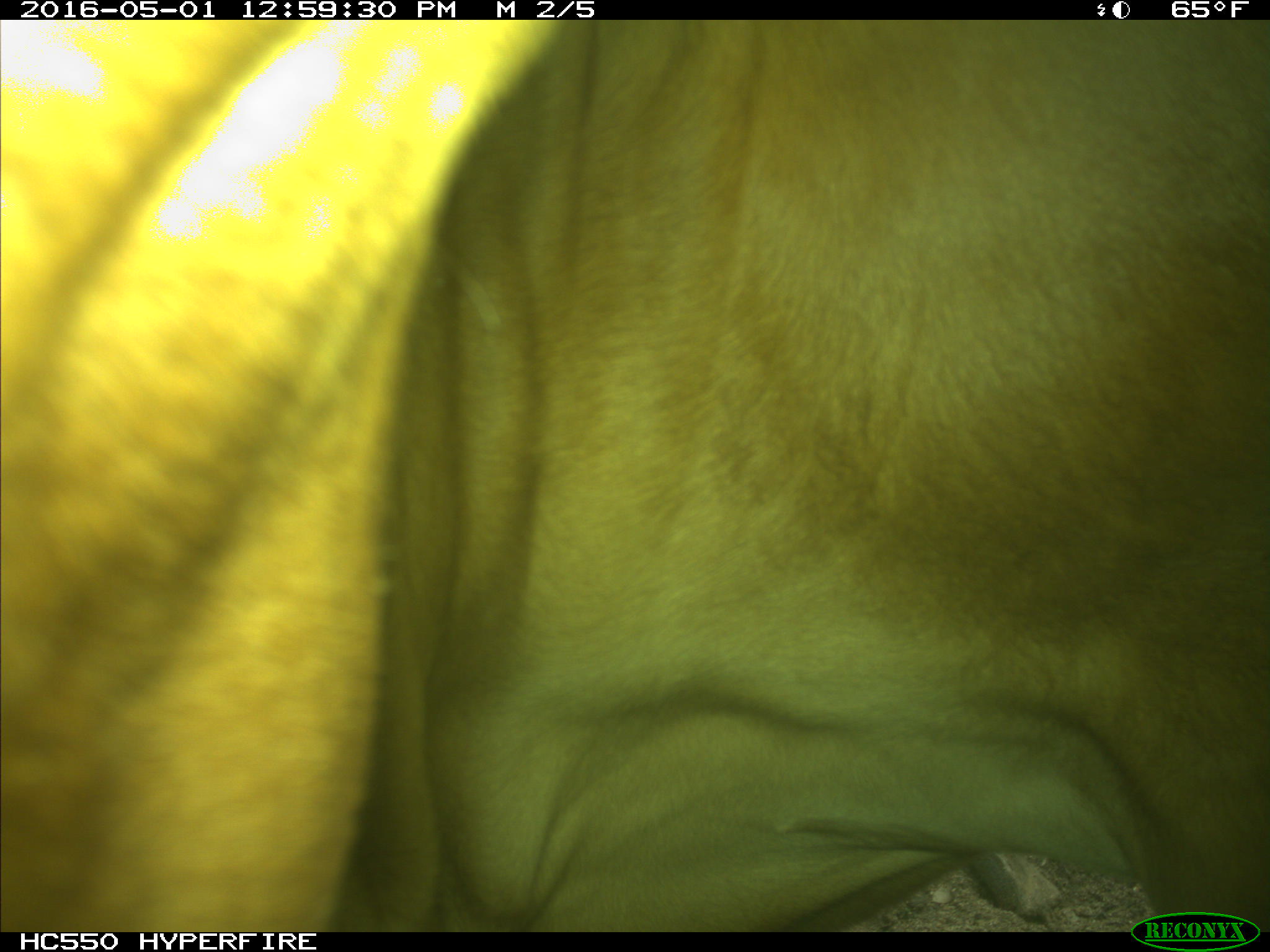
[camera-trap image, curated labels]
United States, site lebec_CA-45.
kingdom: Animalia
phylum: Chordata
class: Mammalia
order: Artiodactyla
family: Bovidae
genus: Bos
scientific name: Bos taurus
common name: domestic cow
Bos taurus (domestic cow).